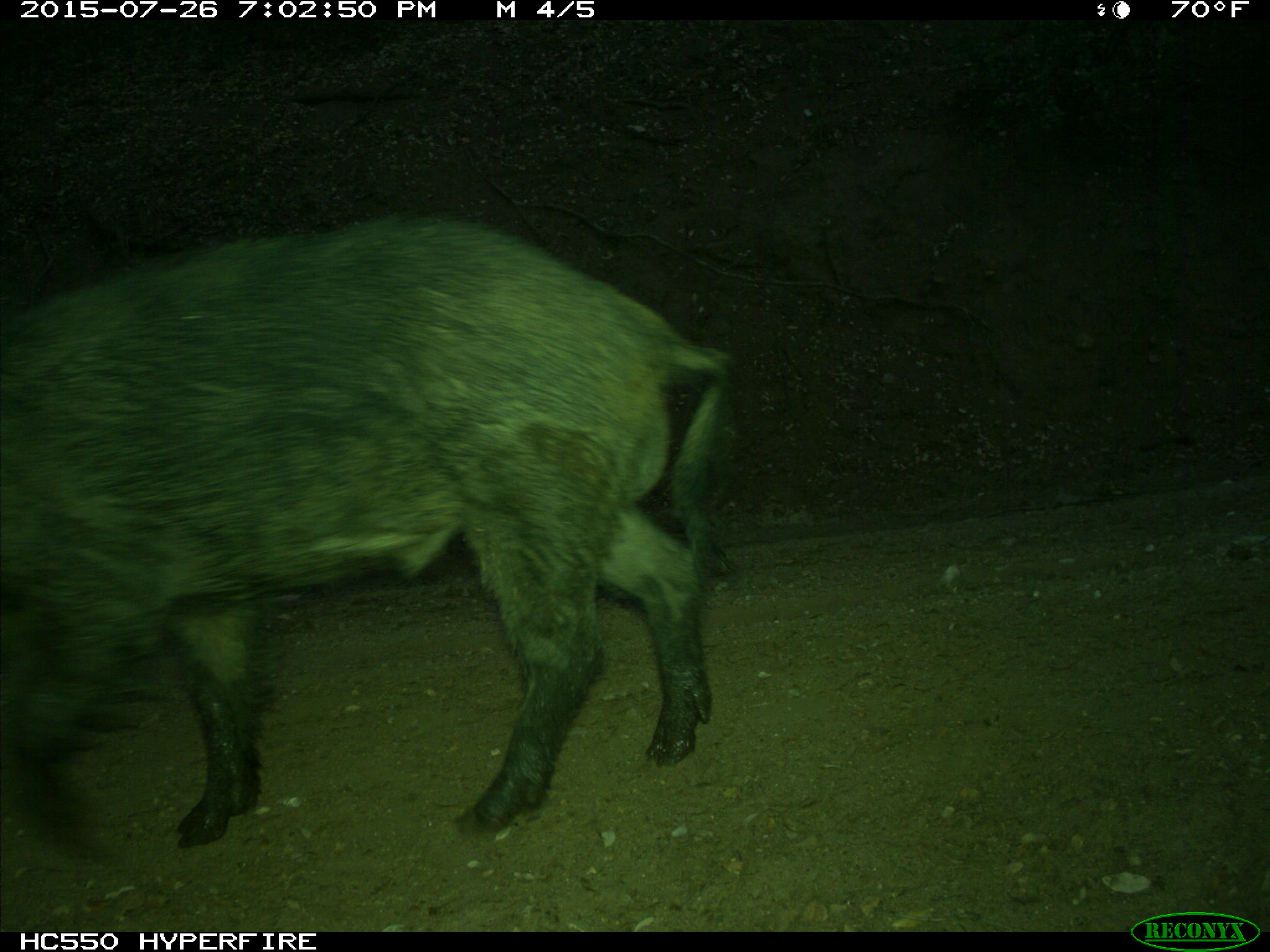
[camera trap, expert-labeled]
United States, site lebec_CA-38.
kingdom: Animalia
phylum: Chordata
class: Mammalia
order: Artiodactyla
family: Suidae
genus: Sus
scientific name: Sus scrofa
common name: wild boar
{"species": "Sus scrofa (wild boar)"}